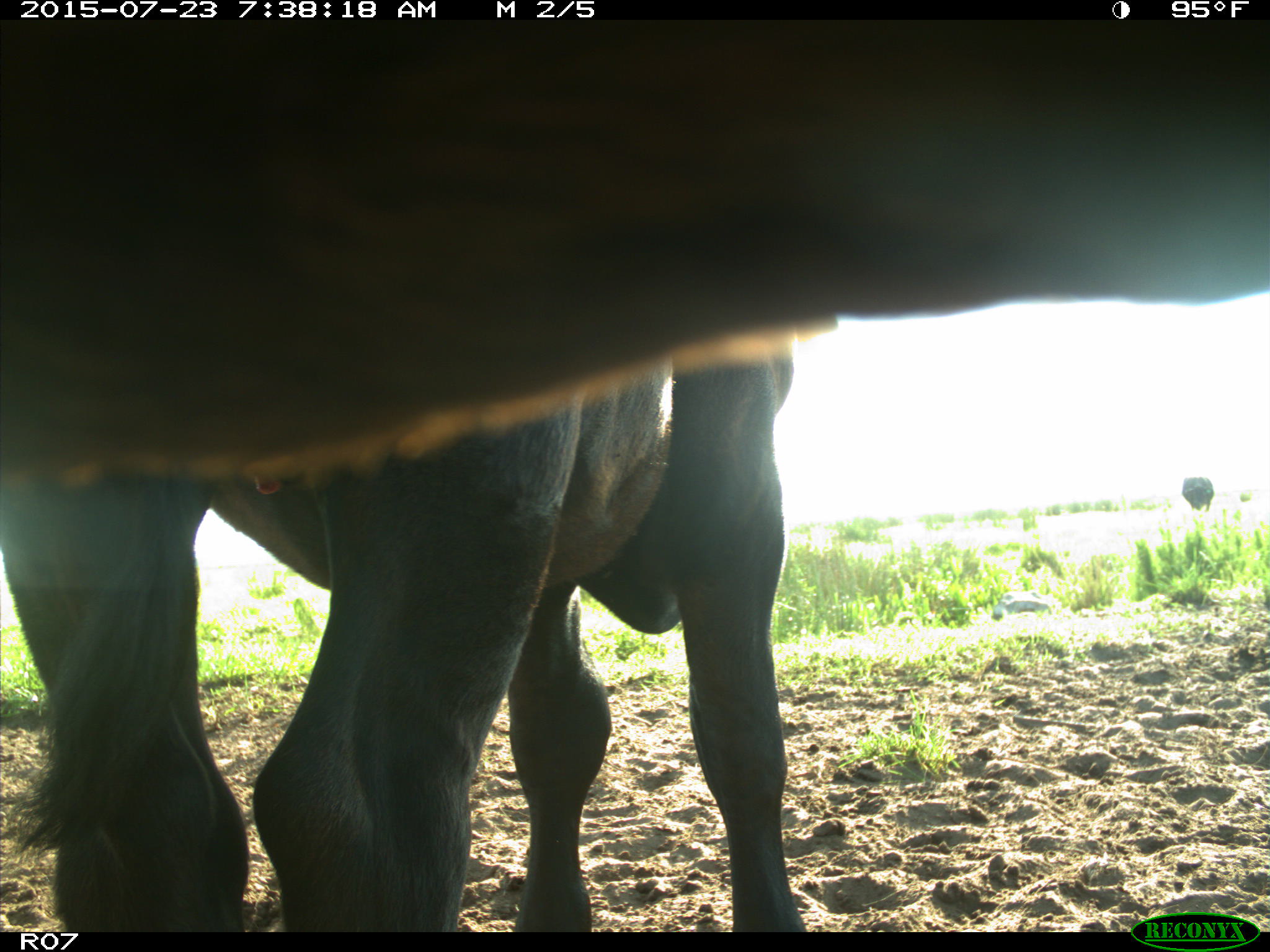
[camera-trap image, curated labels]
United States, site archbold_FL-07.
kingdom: Animalia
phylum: Chordata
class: Mammalia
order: Artiodactyla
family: Bovidae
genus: Bos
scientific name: Bos taurus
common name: domestic cow